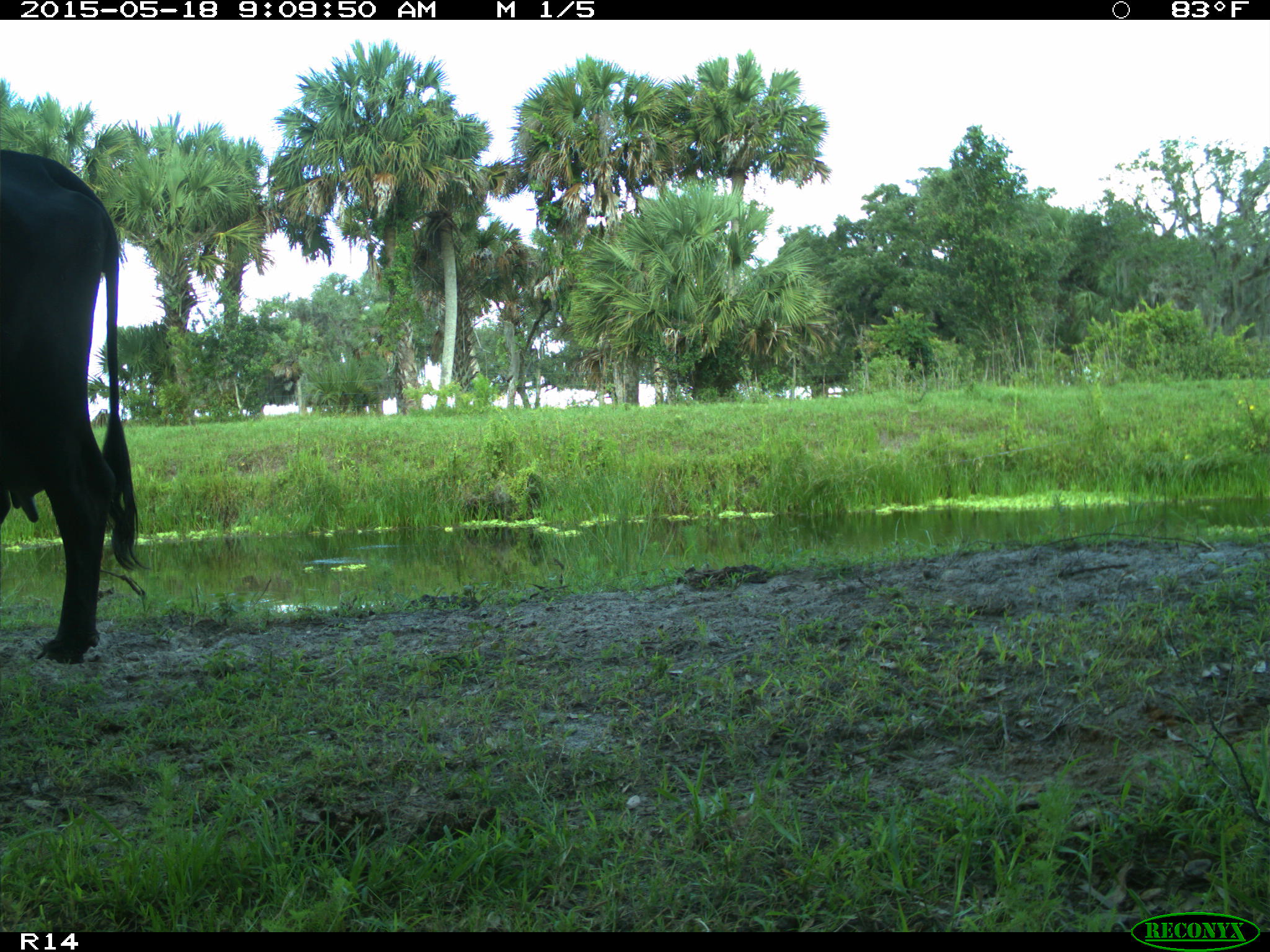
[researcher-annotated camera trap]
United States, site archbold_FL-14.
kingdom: Animalia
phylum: Chordata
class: Mammalia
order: Artiodactyla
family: Bovidae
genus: Bos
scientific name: Bos taurus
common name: domestic cow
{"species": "Bos taurus (domestic cow)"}